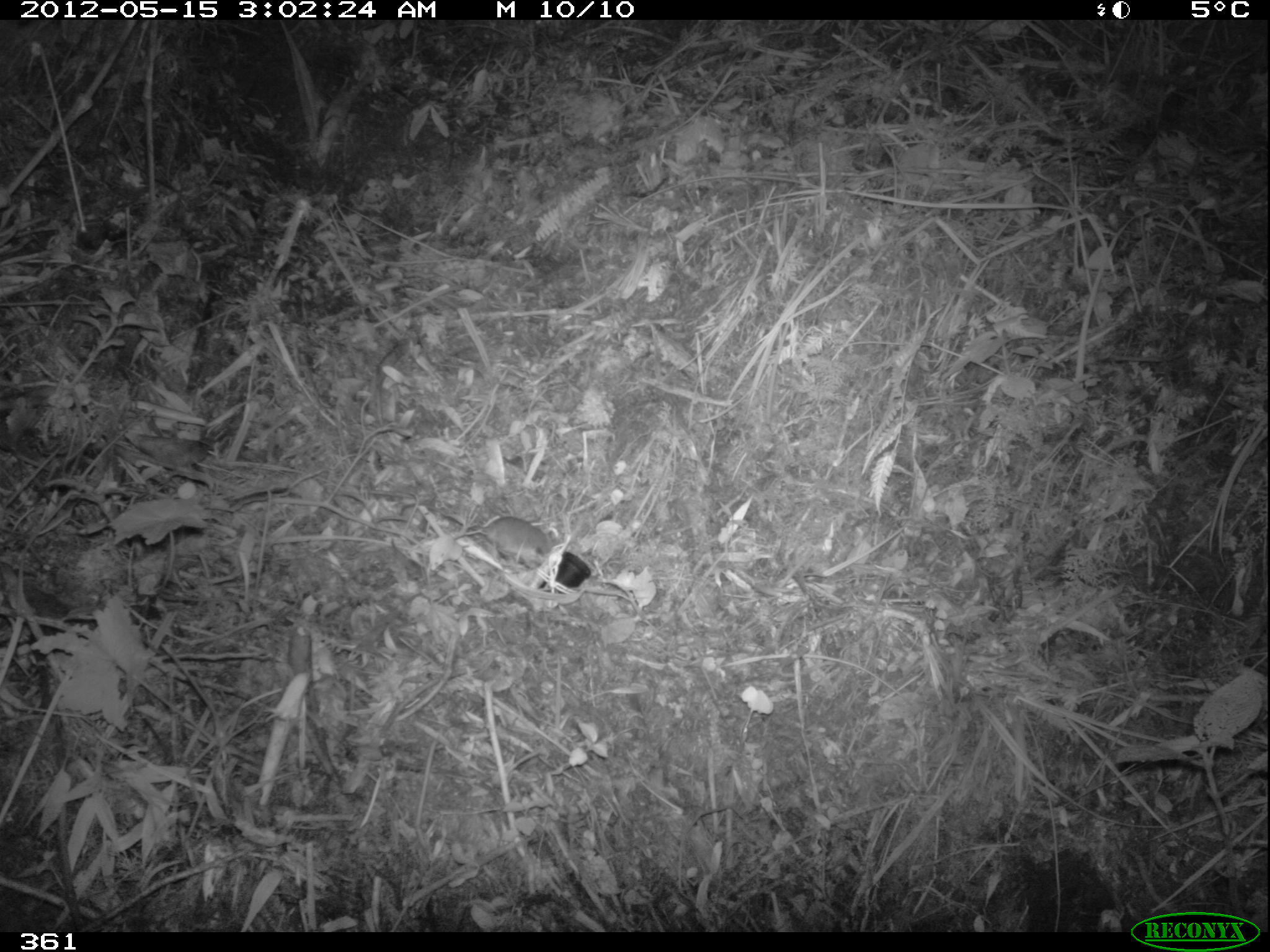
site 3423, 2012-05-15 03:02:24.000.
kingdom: Animalia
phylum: Chordata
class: Mammalia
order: Rodentia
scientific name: Rodentia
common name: rodents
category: unknown rodent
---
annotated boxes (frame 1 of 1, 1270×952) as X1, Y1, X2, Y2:
unknown rodent: 468, 514, 551, 569